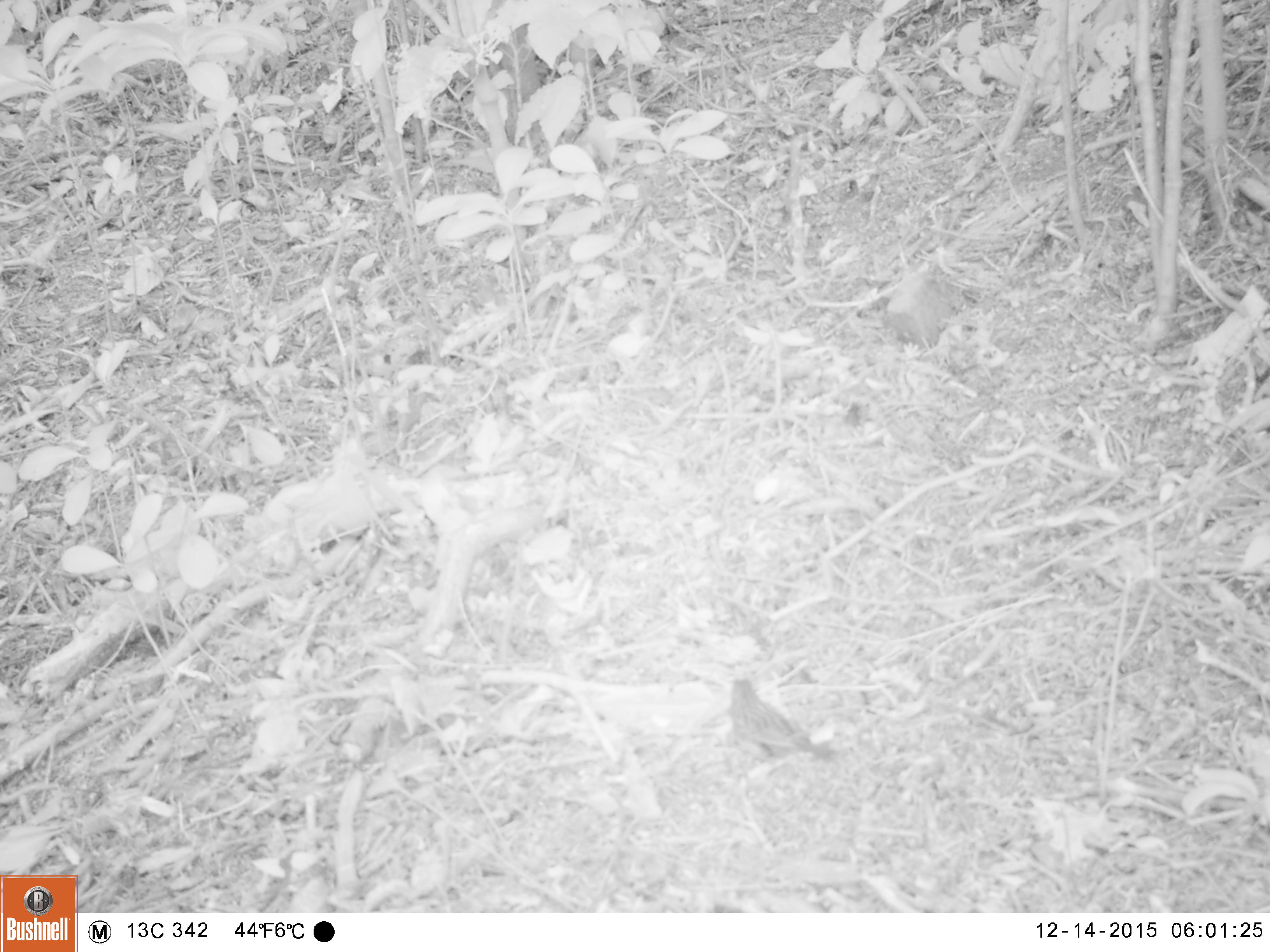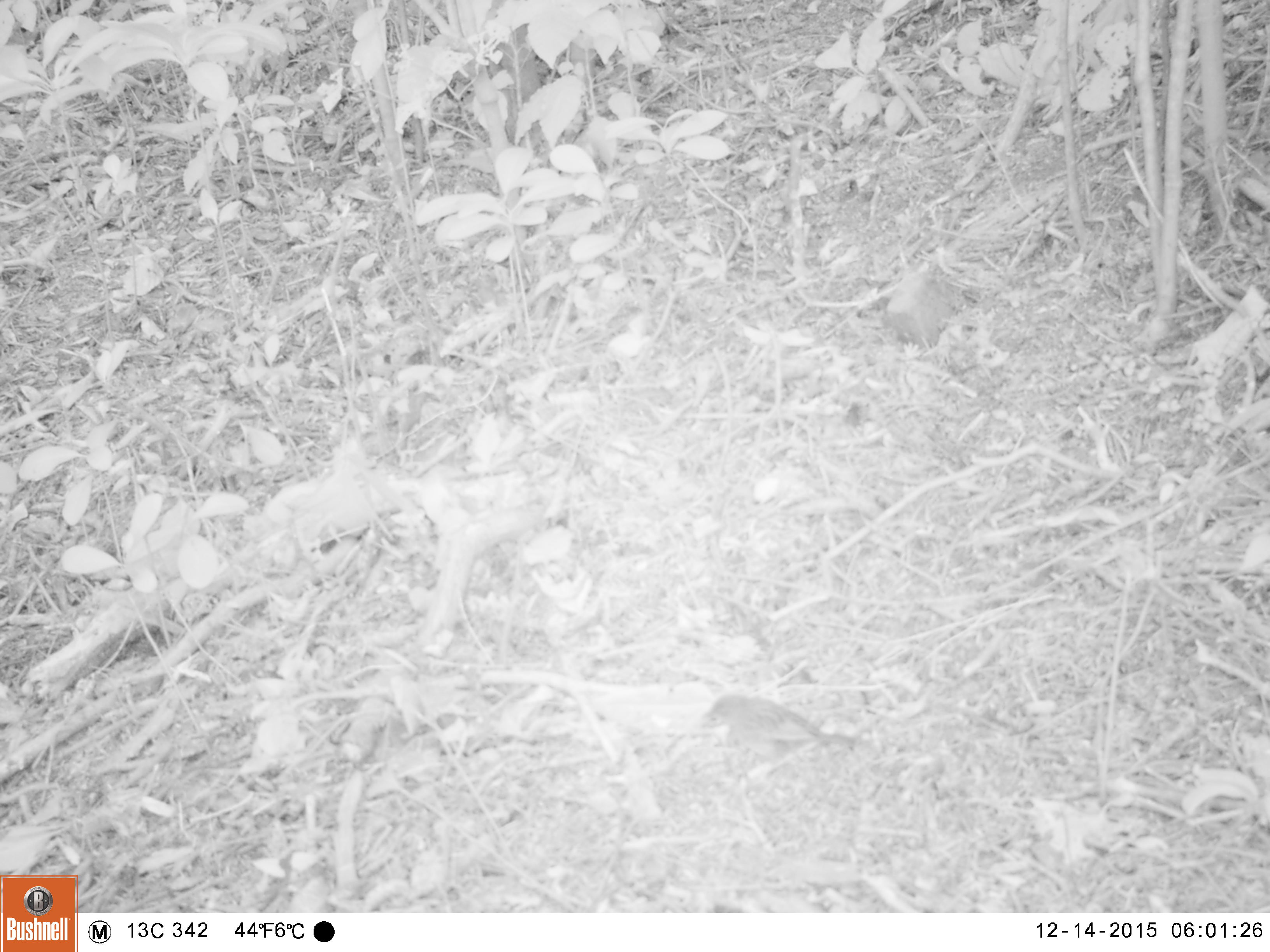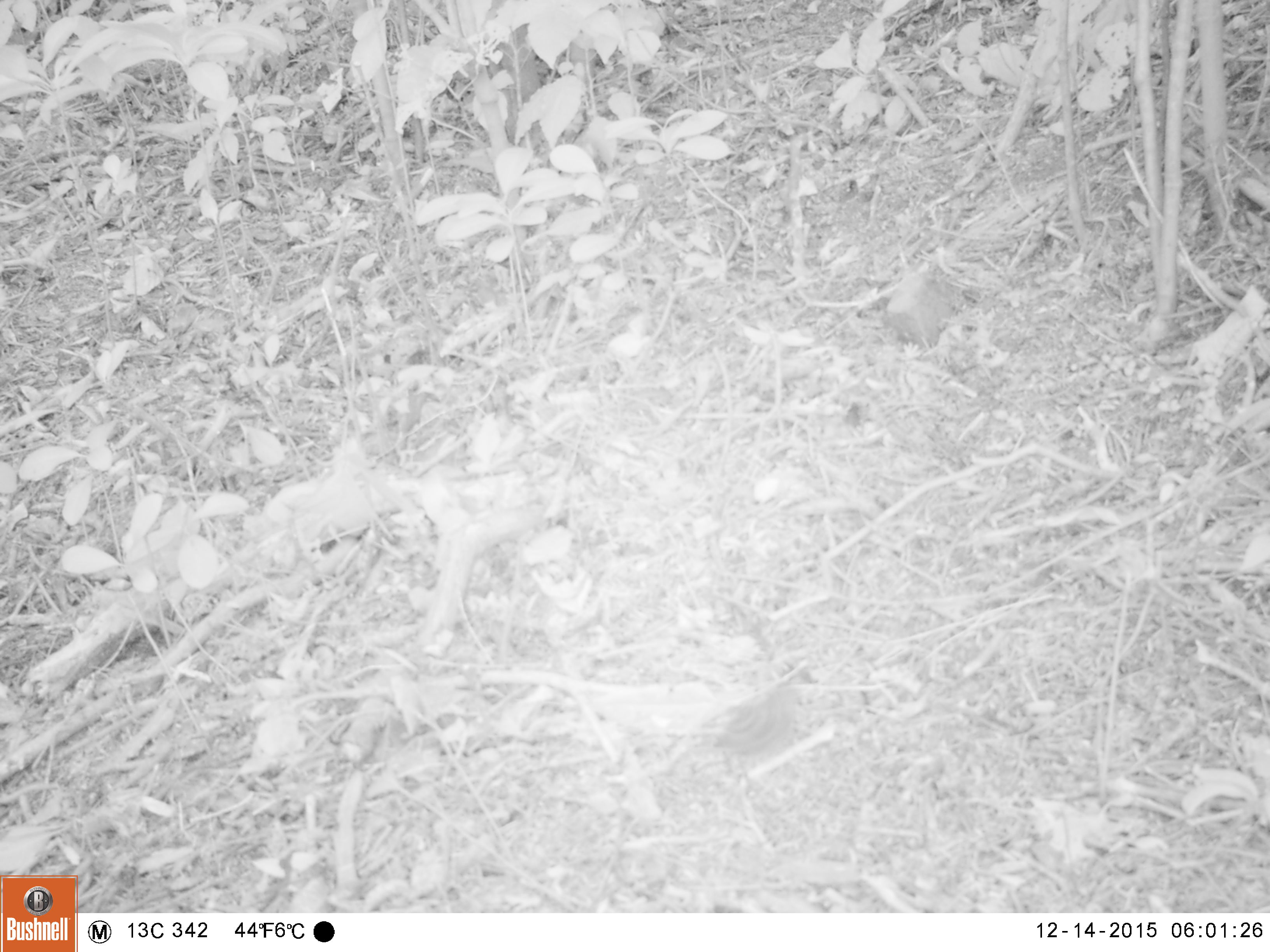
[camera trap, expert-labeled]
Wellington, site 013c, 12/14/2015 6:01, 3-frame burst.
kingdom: Animalia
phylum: Chordata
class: Aves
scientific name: Aves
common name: bird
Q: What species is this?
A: Bird (Aves).